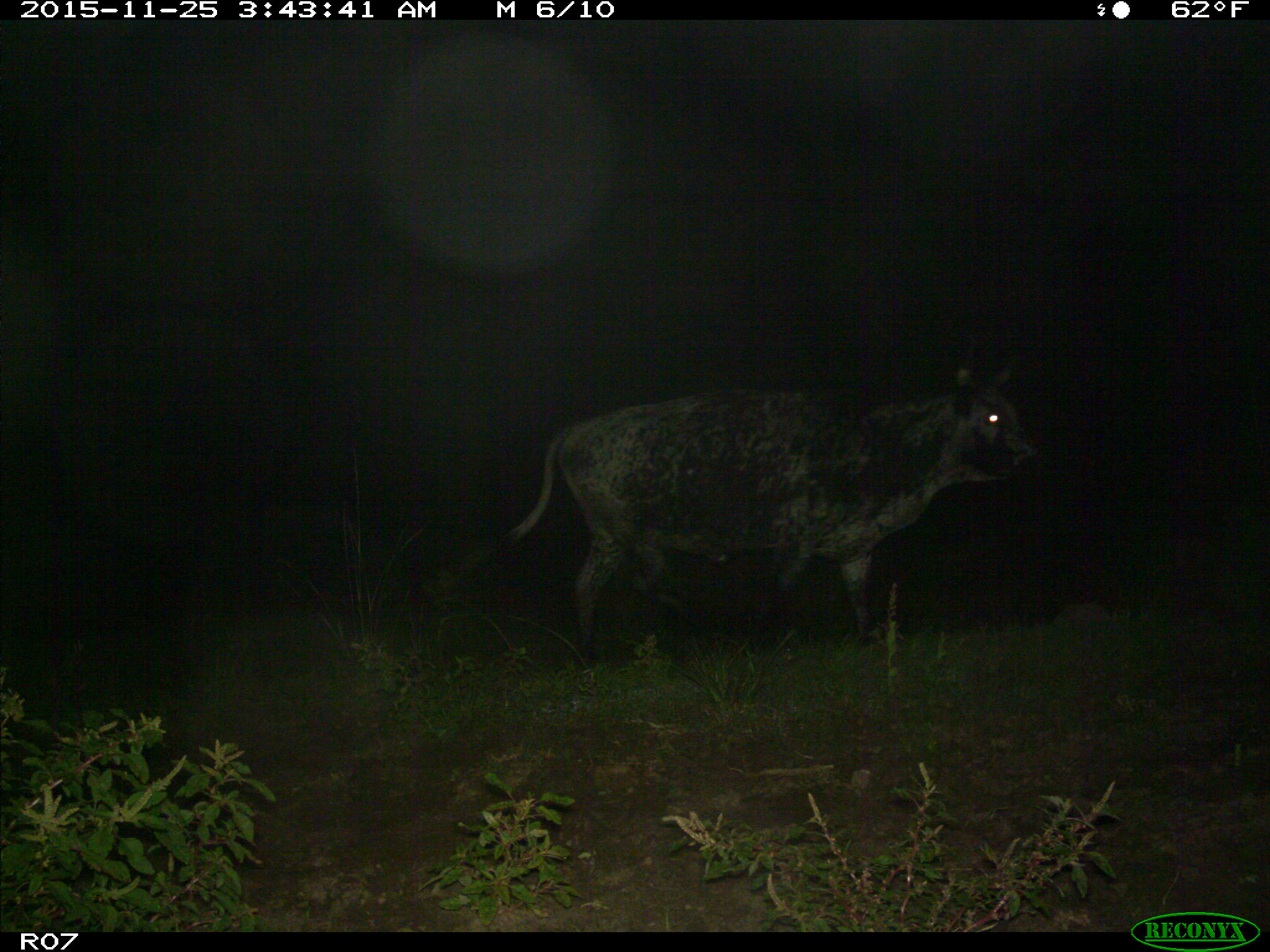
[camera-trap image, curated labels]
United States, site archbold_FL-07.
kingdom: Animalia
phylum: Chordata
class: Mammalia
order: Artiodactyla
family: Bovidae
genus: Bos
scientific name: Bos taurus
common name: domestic cow